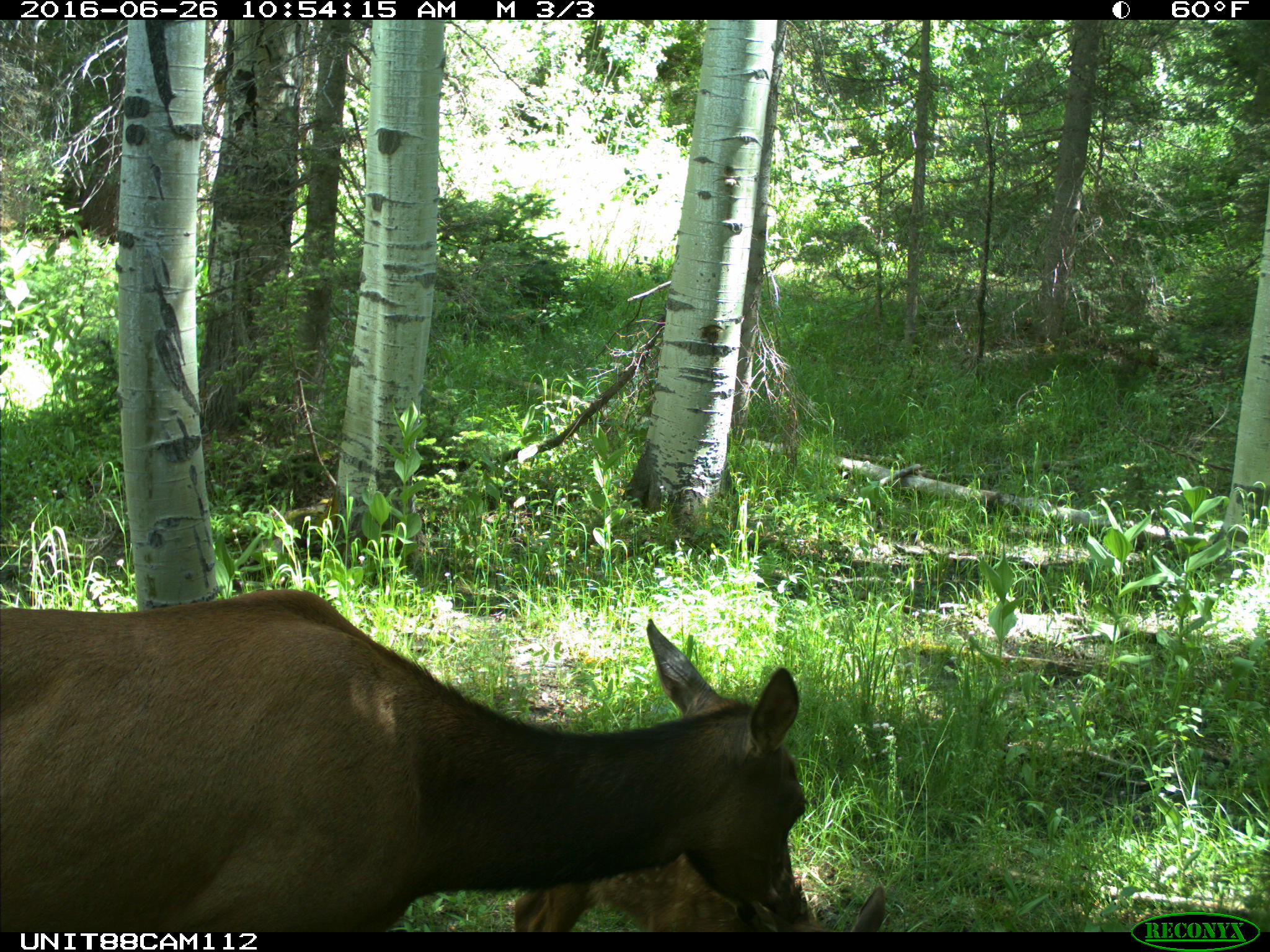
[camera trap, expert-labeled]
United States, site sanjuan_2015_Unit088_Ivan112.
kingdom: Animalia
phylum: Chordata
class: Mammalia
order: Artiodactyla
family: Cervidae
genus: Cervus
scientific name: Cervus elaphus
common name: red deer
Cervus elaphus (red deer).